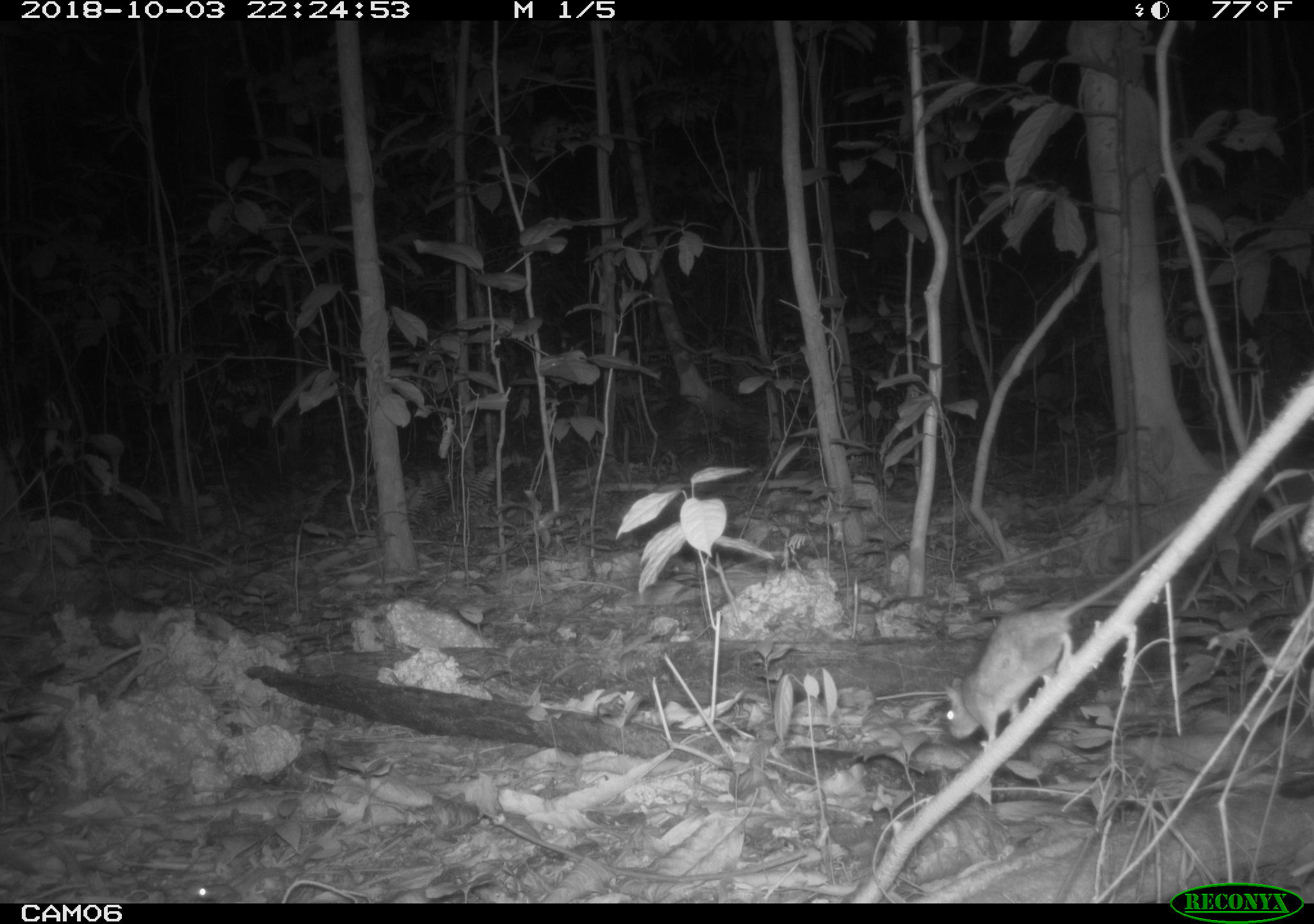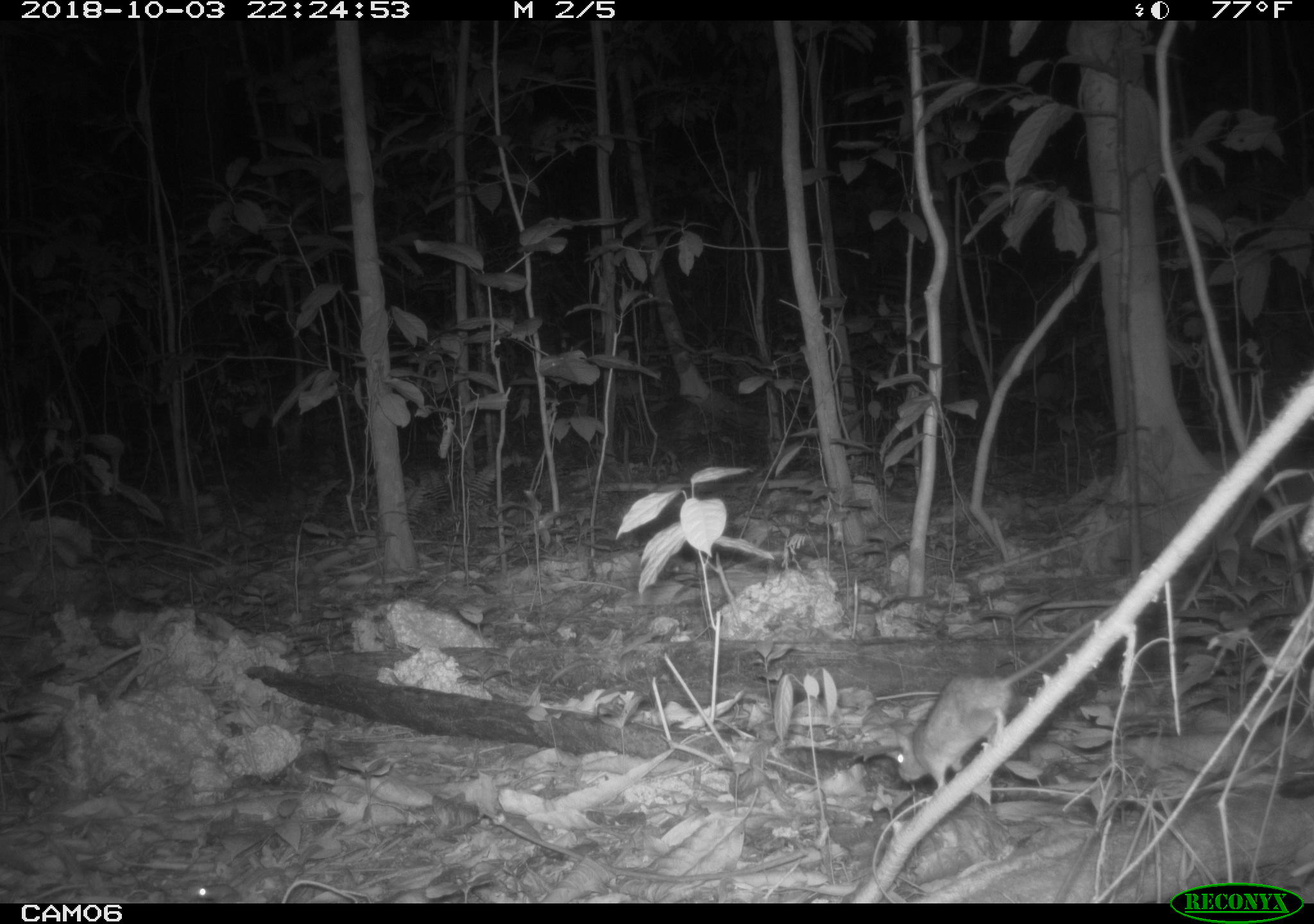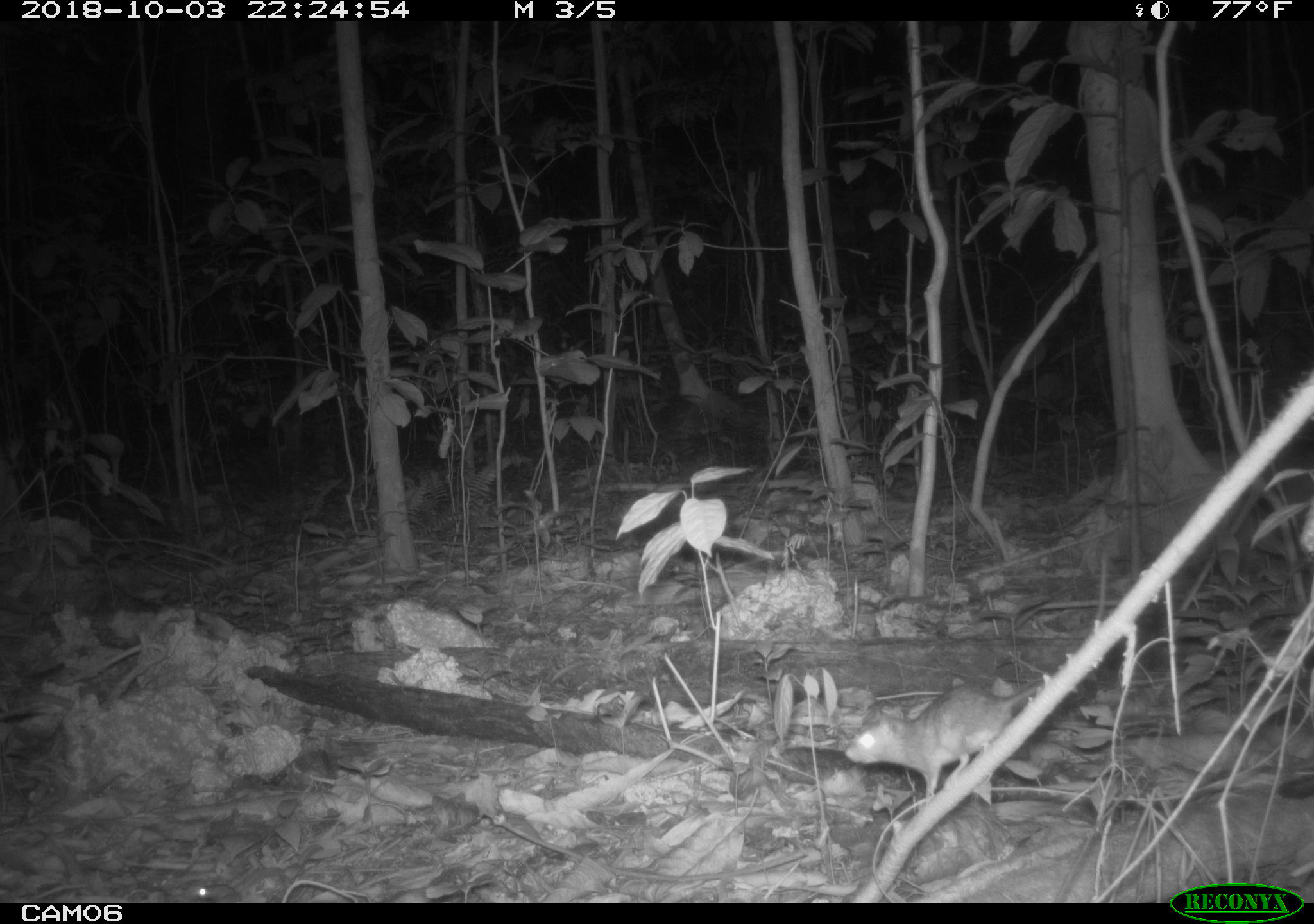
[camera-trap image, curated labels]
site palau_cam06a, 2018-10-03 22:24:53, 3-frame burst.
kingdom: Animalia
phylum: Chordata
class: Mammalia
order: Rodentia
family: Muridae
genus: Rattus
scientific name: Rattus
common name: rat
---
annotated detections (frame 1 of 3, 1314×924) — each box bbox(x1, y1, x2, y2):
rat: bbox(935, 492, 1221, 749)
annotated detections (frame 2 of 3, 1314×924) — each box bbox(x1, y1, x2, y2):
rat: bbox(892, 601, 1126, 791)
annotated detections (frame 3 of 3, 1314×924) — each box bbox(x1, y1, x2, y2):
rat: bbox(839, 633, 1097, 803)